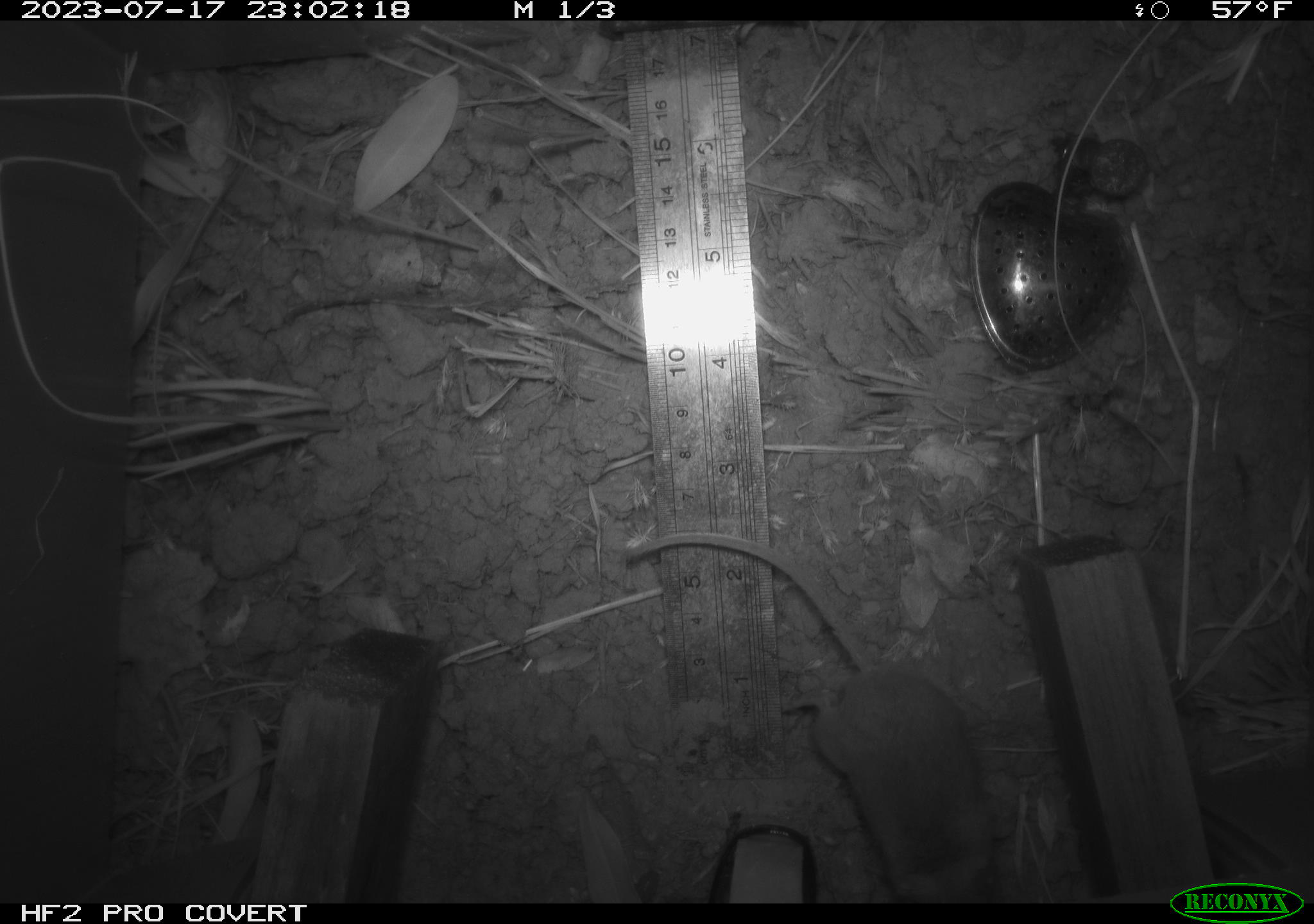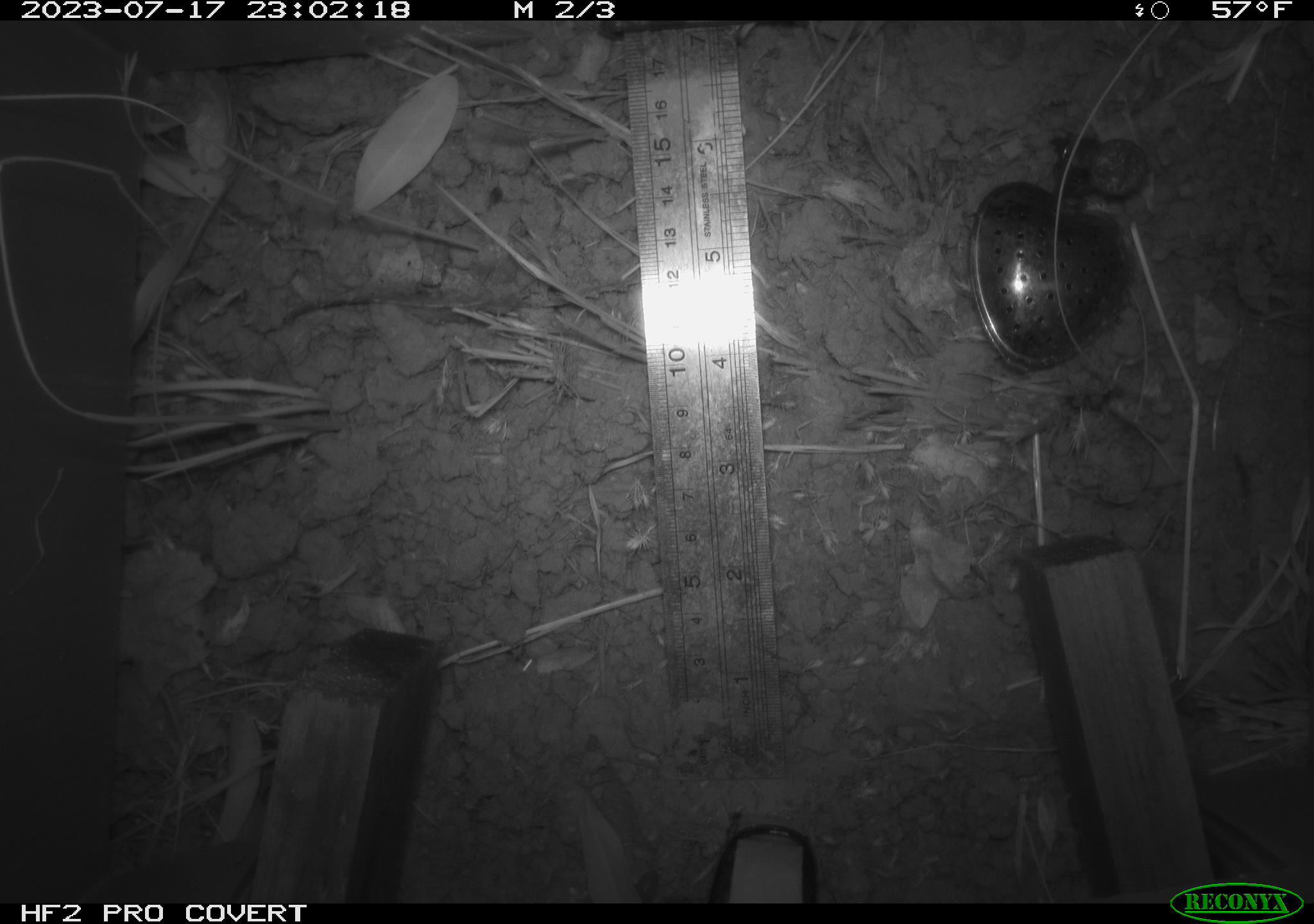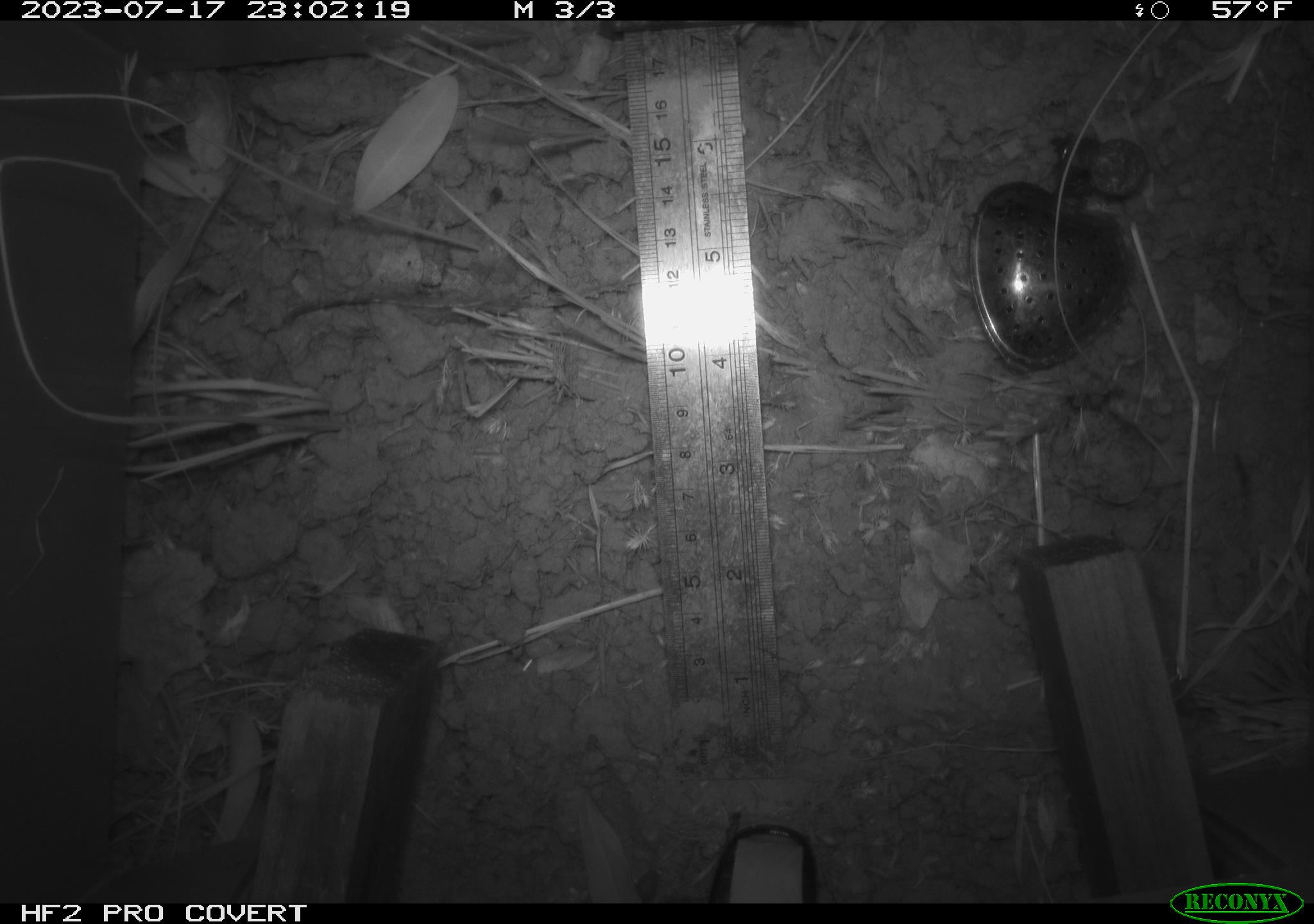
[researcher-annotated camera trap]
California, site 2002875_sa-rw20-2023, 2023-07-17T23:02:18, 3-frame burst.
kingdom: Animalia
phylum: Chordata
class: Mammalia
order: Rodentia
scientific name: Rodentia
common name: rodent